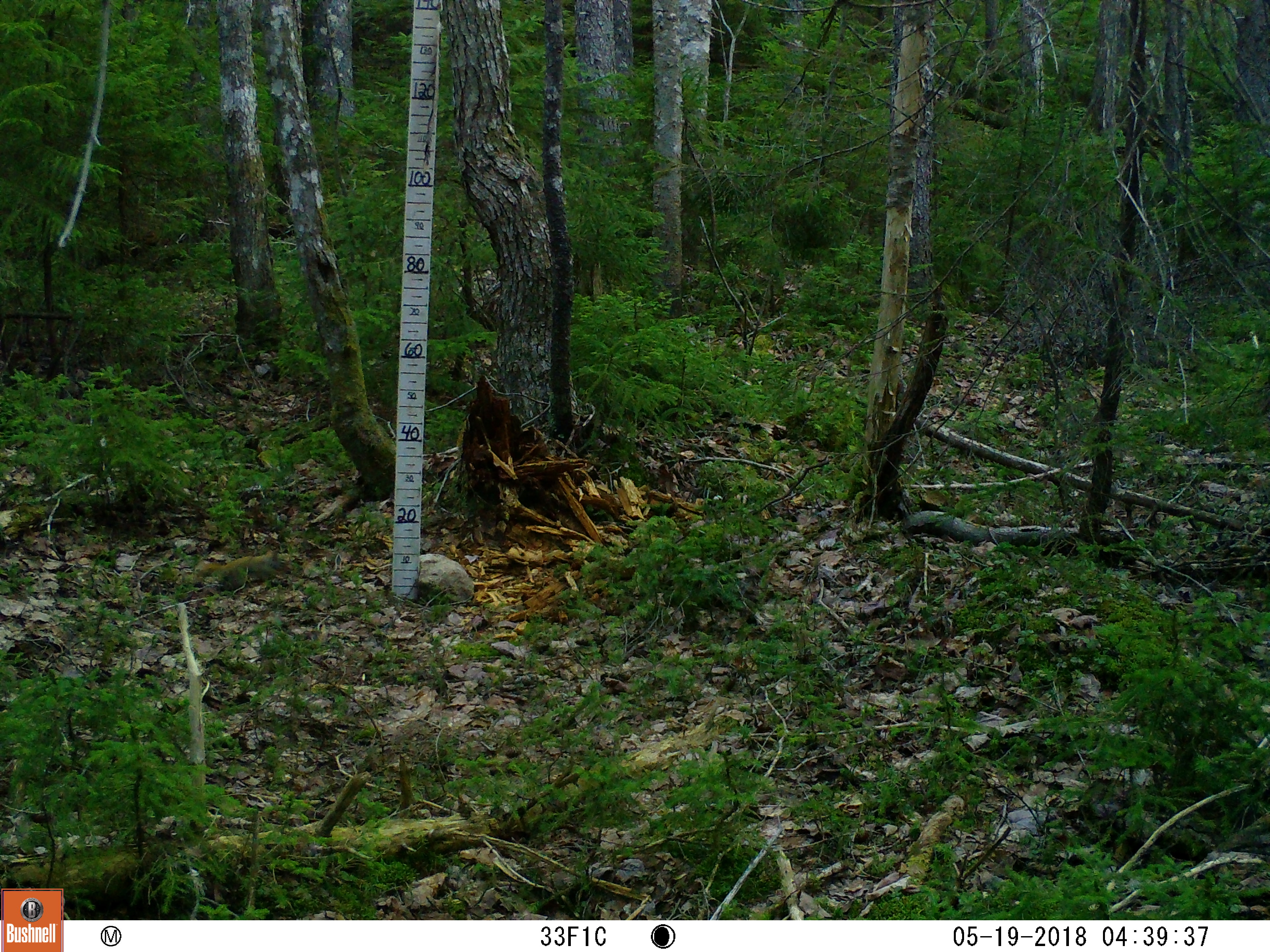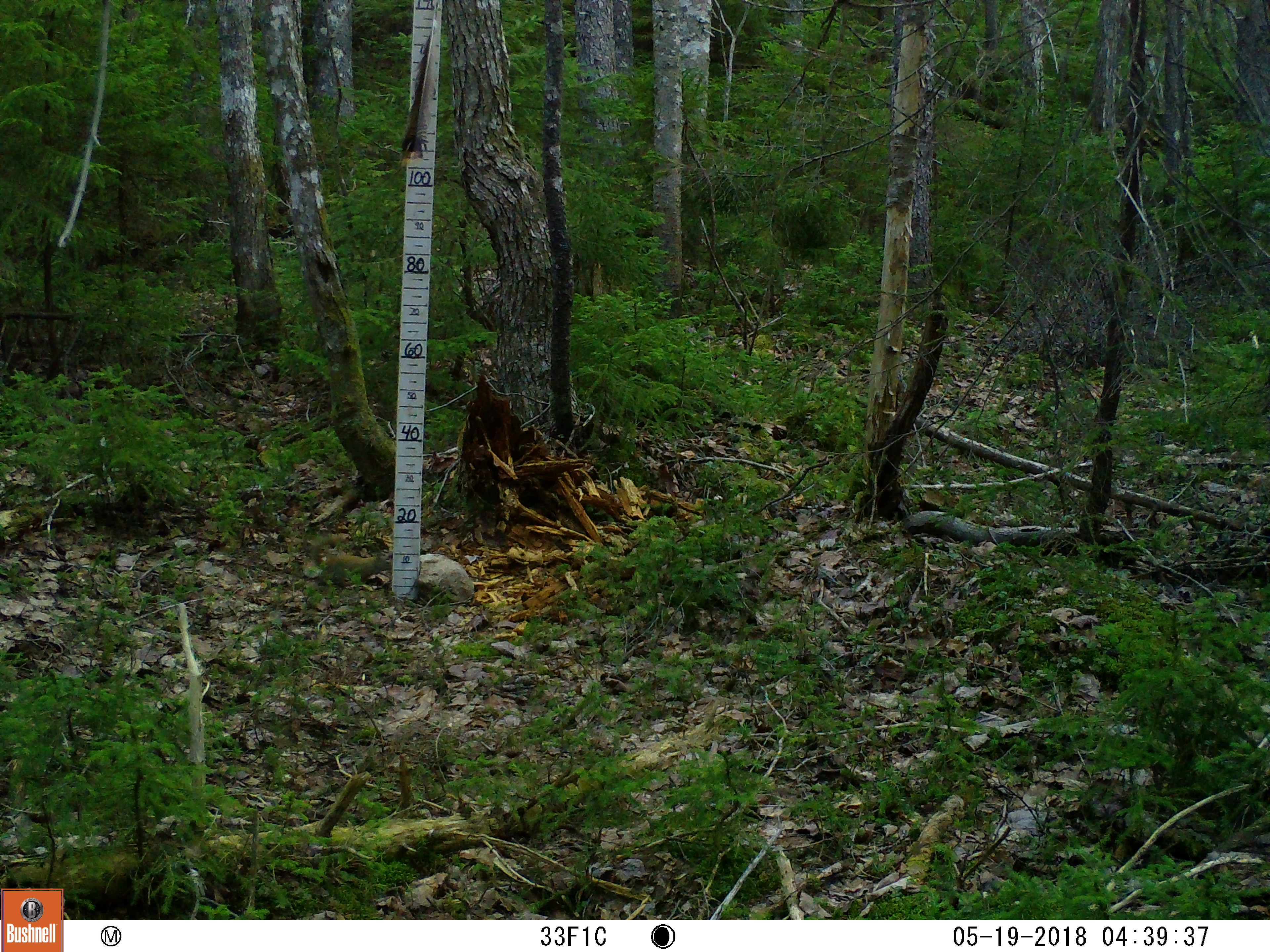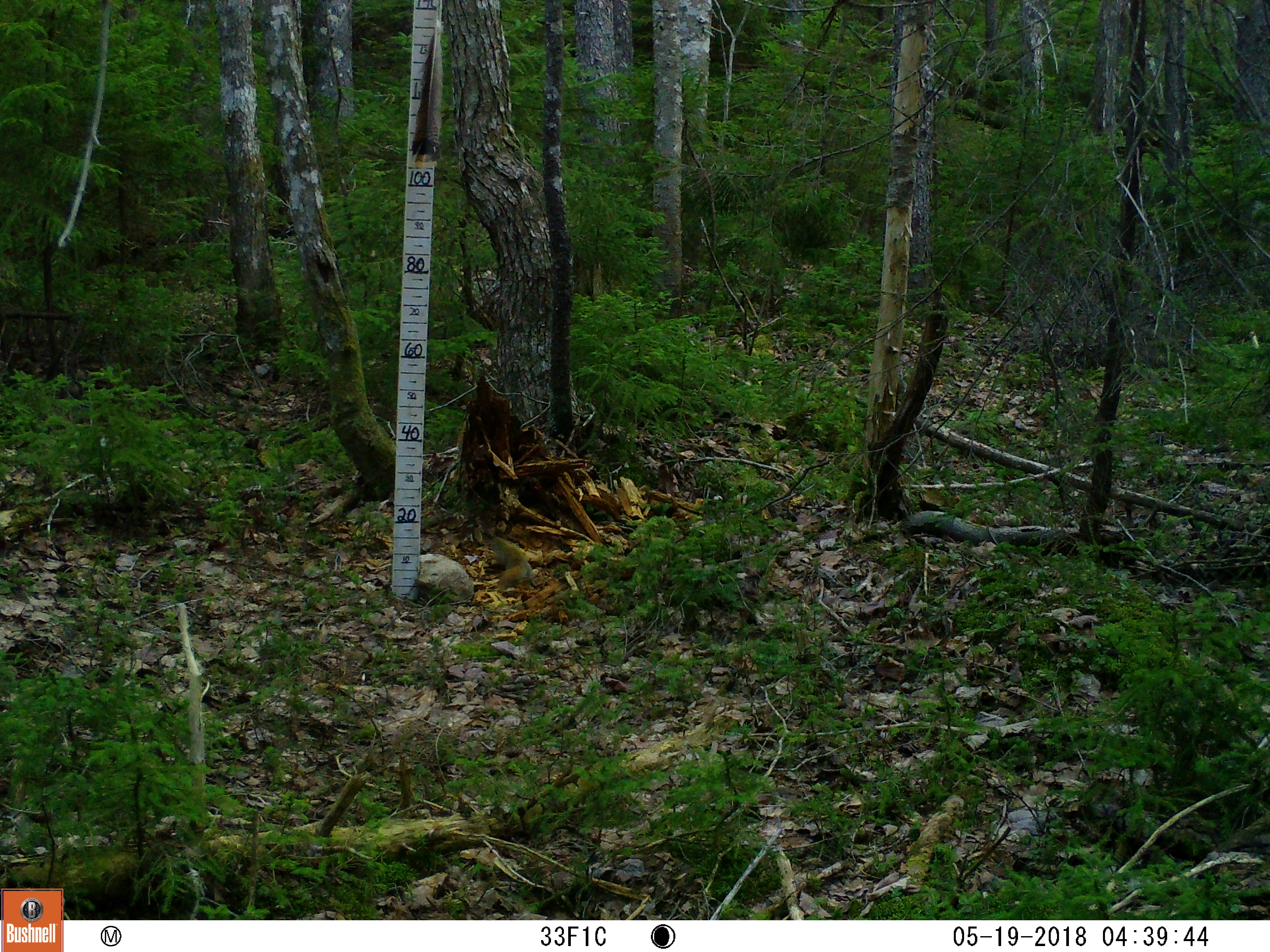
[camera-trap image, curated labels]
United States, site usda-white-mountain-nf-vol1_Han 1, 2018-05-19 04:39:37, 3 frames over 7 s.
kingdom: Animalia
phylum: Chordata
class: Mammalia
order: Rodentia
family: Sciuridae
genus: Tamiasciurus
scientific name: Tamiasciurus hudsonicus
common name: red squirrel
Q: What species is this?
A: Red squirrel (Tamiasciurus hudsonicus).